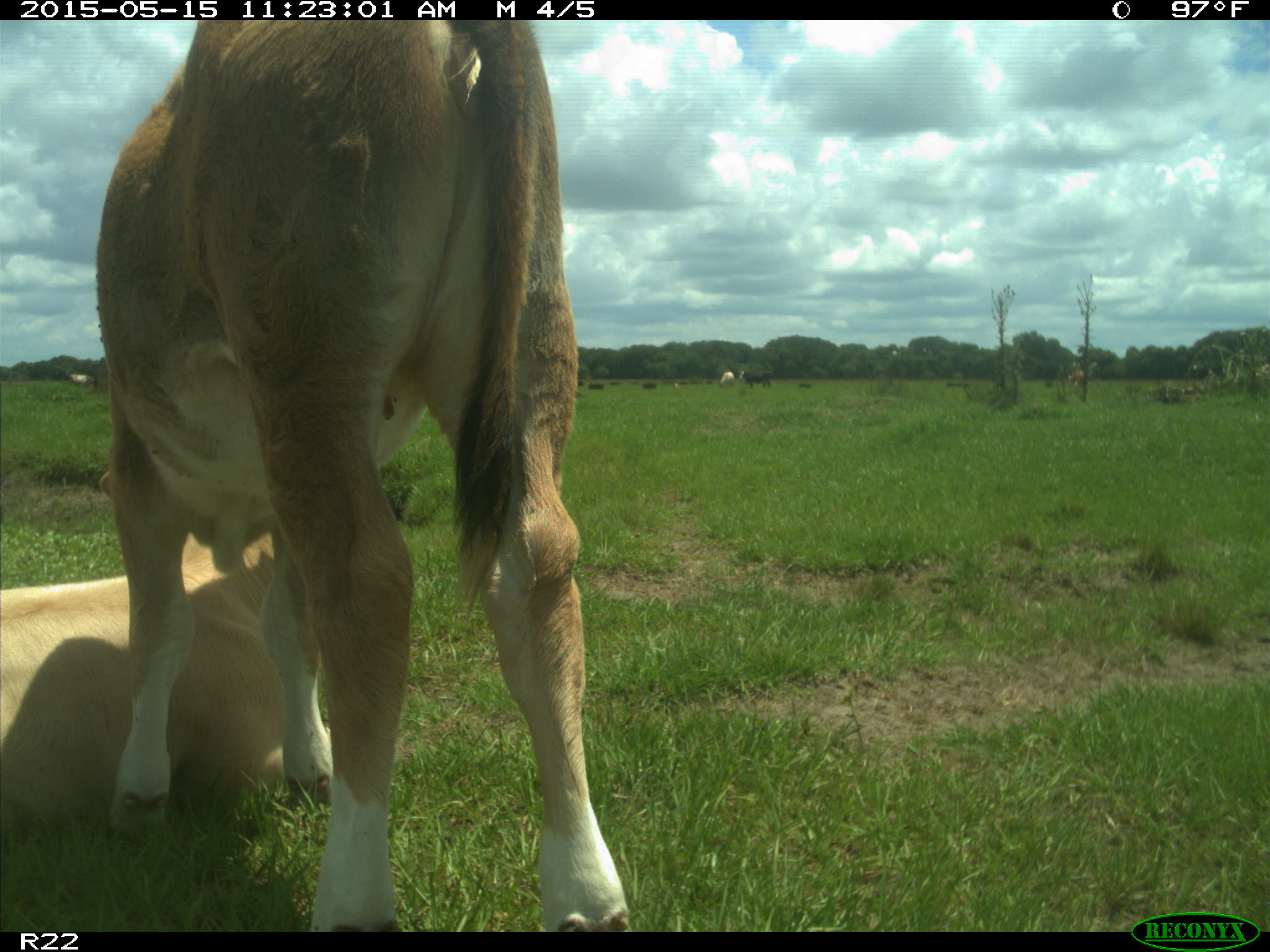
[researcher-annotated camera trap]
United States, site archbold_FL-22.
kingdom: Animalia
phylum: Chordata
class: Mammalia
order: Artiodactyla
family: Bovidae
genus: Bos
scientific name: Bos taurus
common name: domestic cow